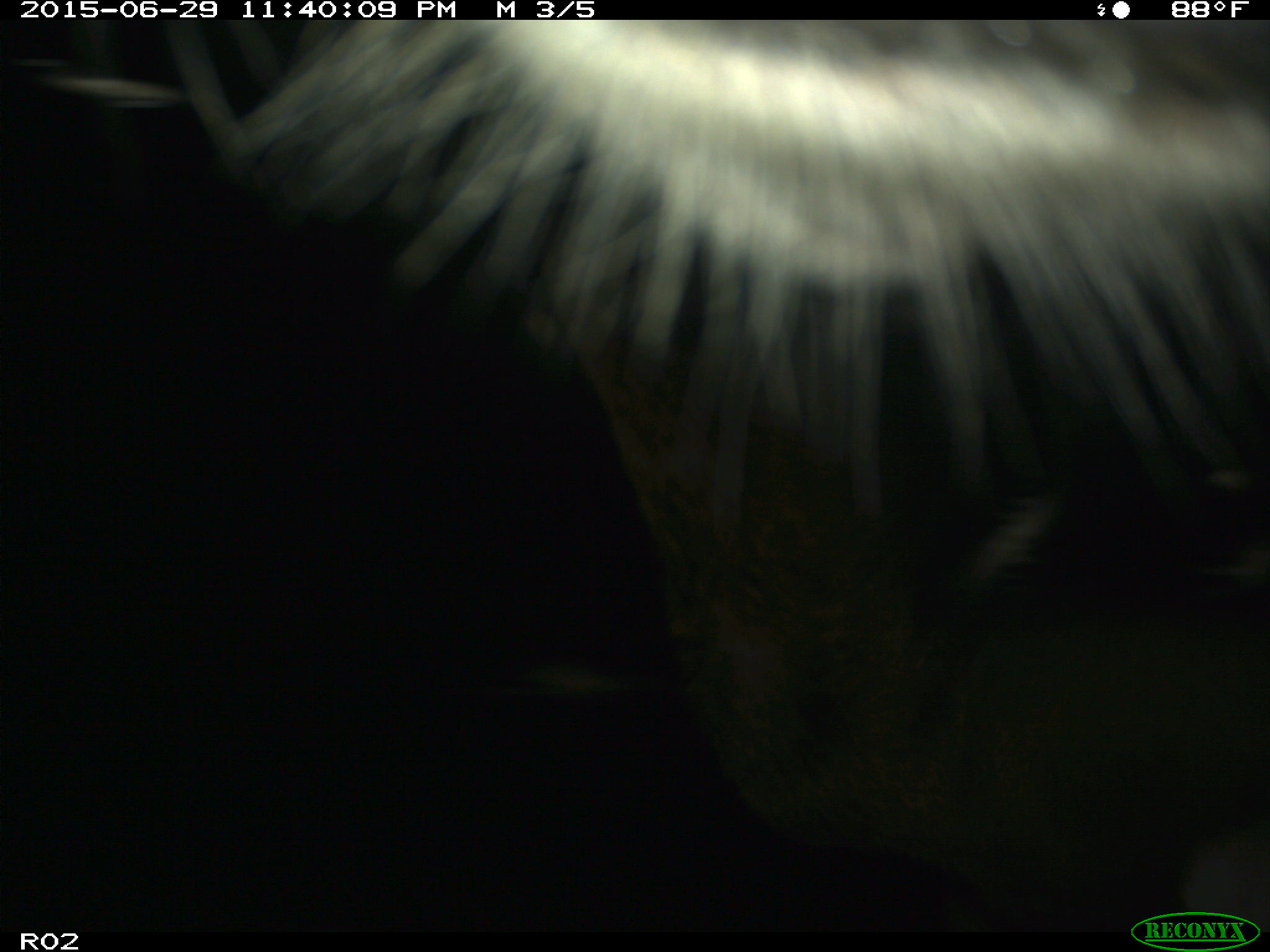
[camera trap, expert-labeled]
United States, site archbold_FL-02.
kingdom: Animalia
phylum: Chordata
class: Mammalia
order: Artiodactyla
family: Bovidae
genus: Bos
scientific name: Bos taurus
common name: domestic cow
Bos taurus (domestic cow).